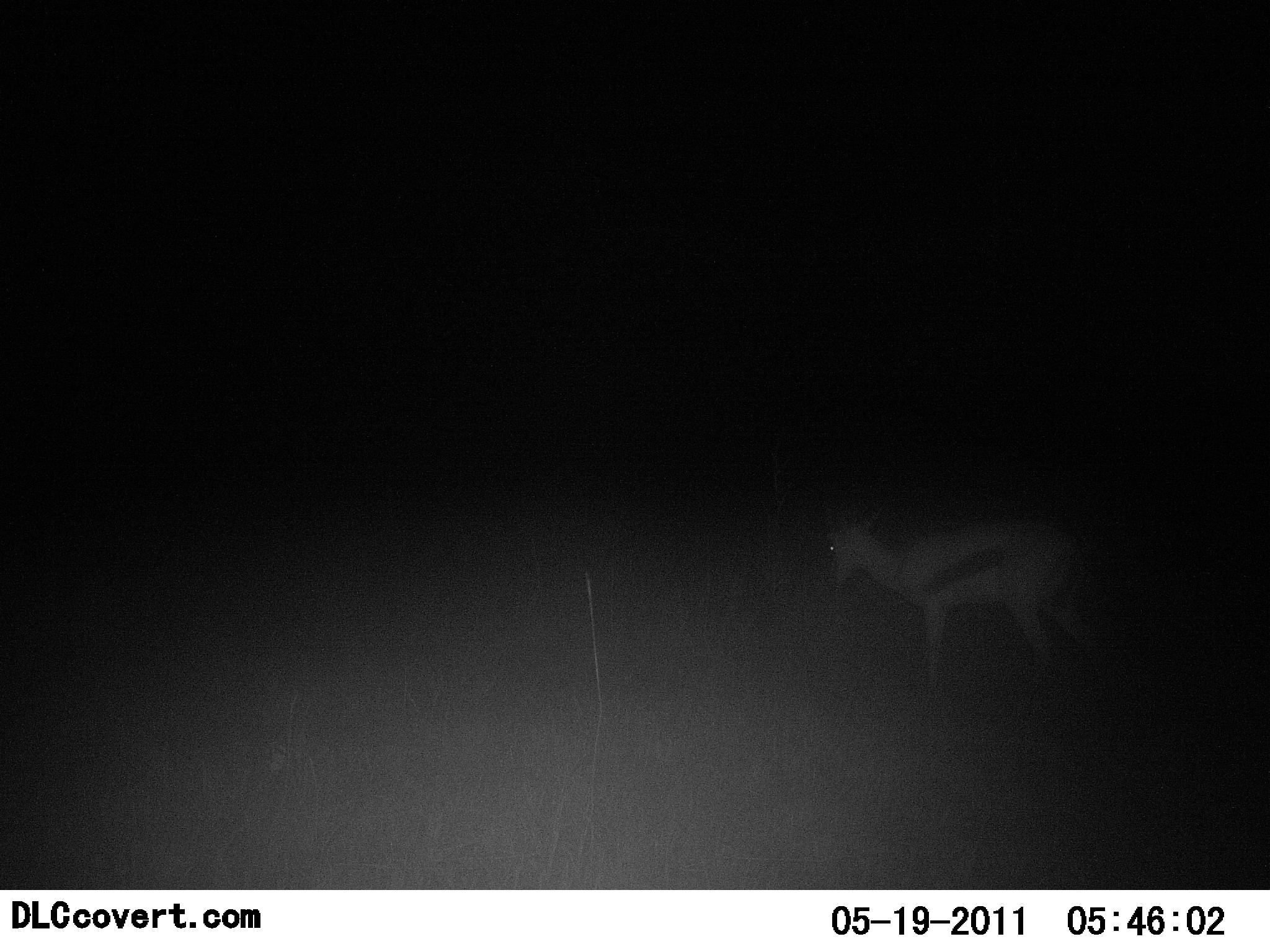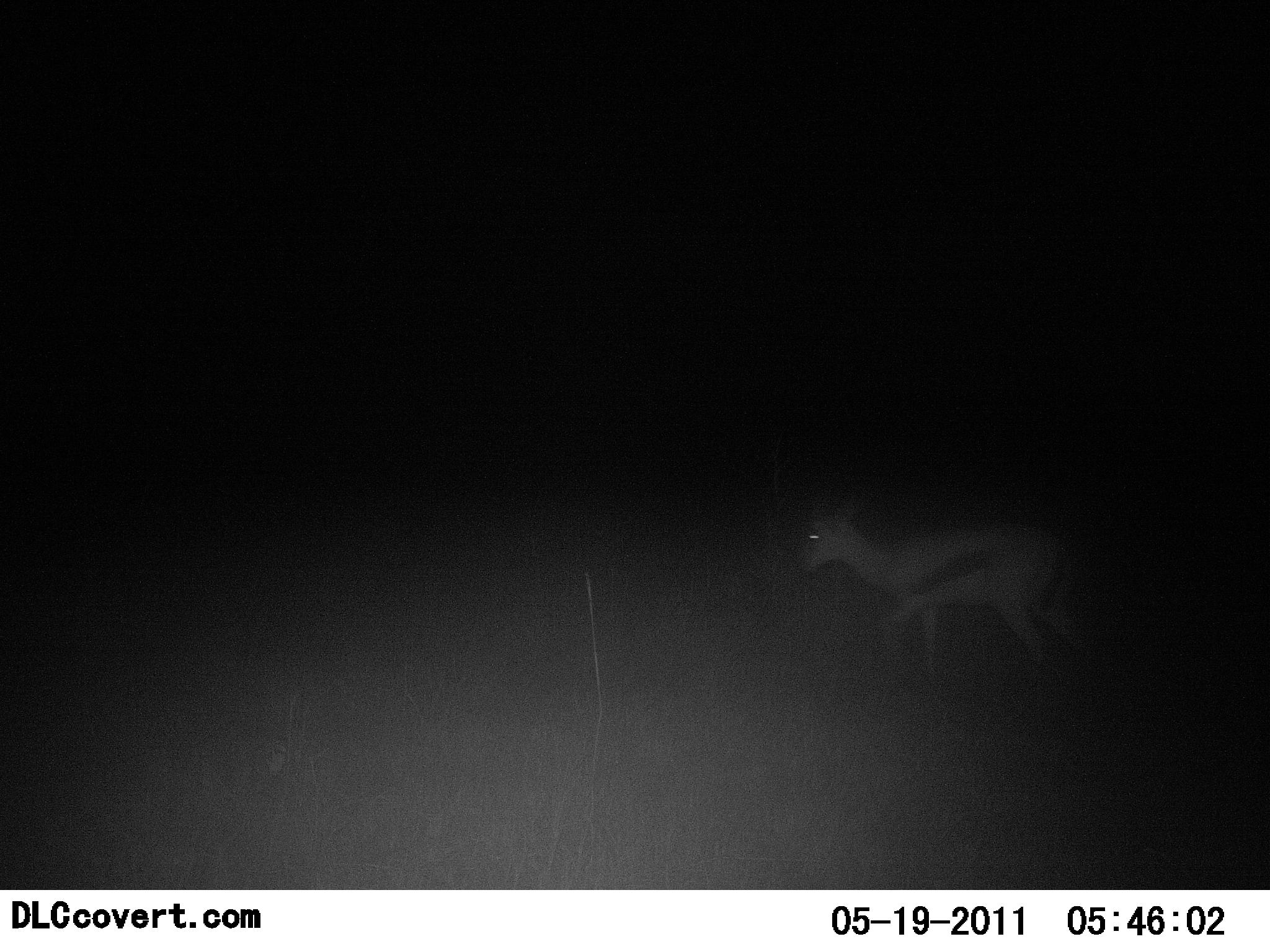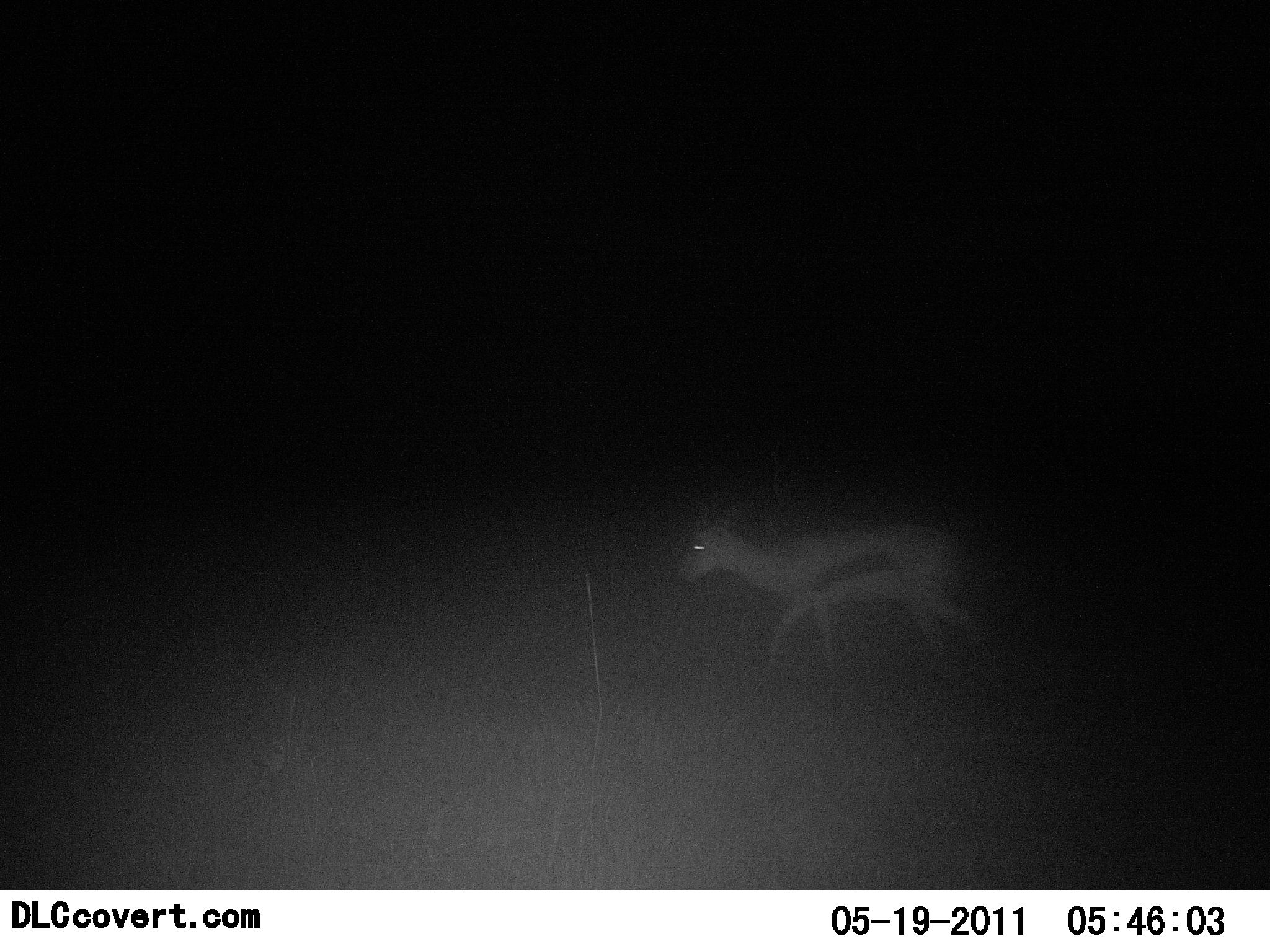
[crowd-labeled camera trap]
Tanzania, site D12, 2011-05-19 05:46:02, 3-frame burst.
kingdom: Animalia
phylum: Chordata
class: Mammalia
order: Artiodactyla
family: Bovidae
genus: Eudorcas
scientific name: Eudorcas thomsonii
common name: thomson's gazelle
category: gazellethomsons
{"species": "gazellethomsons (thomson's gazelle) (Eudorcas thomsonii)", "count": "1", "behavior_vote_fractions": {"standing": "8%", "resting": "0%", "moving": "92%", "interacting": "0%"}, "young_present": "0%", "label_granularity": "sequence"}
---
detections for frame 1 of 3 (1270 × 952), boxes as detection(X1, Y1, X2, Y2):
animal: detection(813, 497, 1109, 704)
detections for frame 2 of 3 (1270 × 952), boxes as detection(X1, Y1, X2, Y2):
animal: detection(788, 490, 1089, 690)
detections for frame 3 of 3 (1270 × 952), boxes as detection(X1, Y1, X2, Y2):
animal: detection(669, 495, 990, 701)